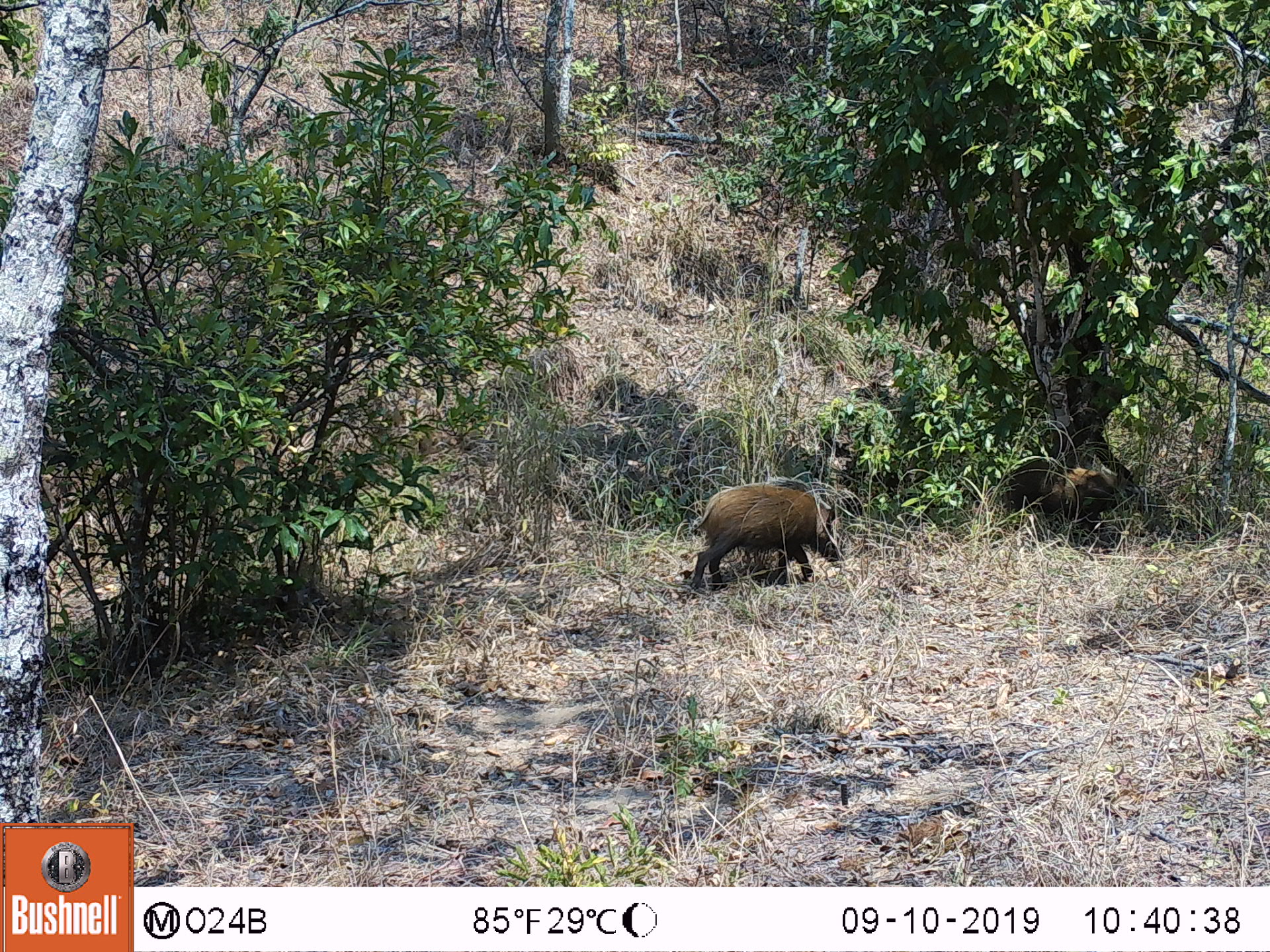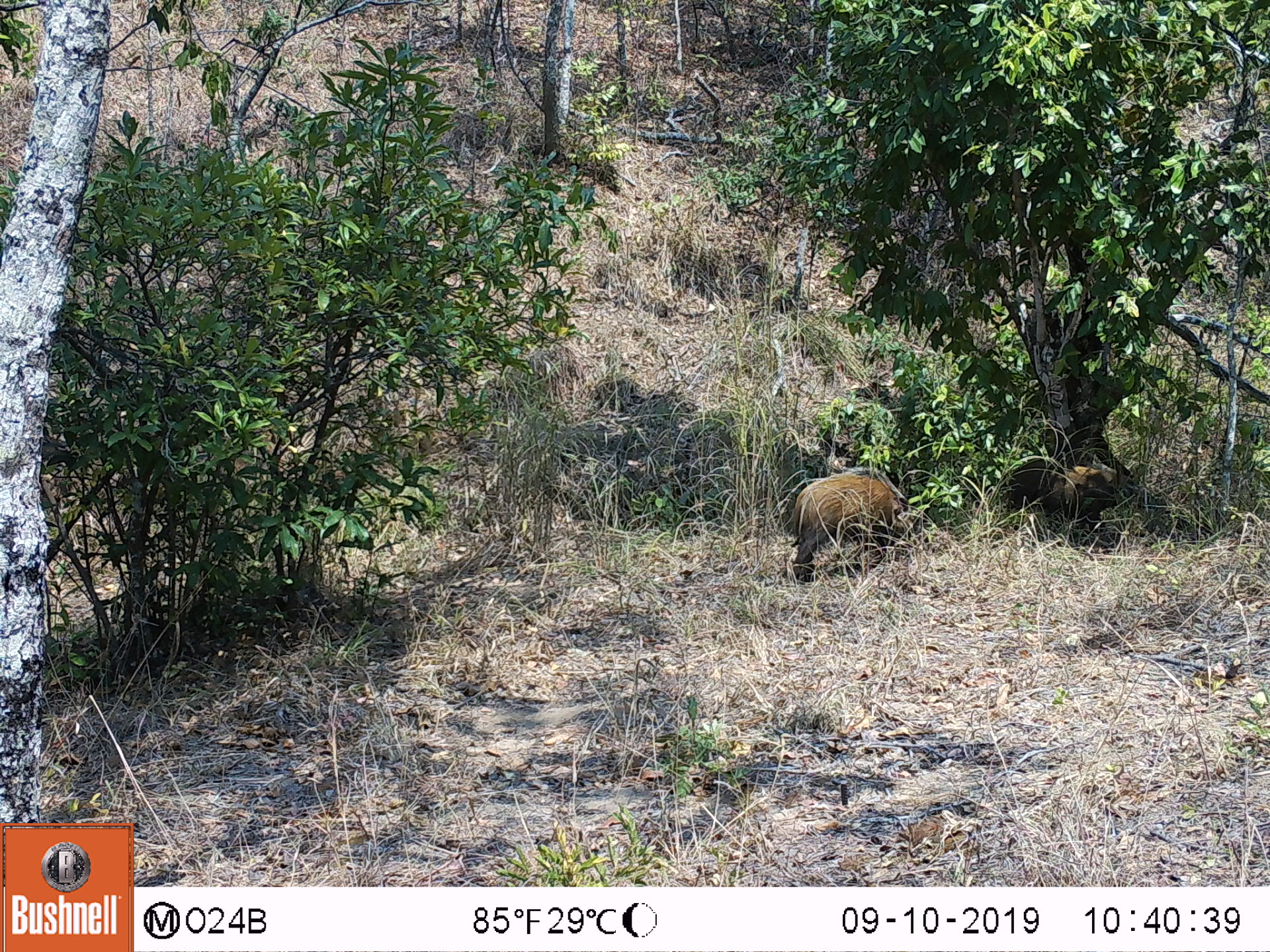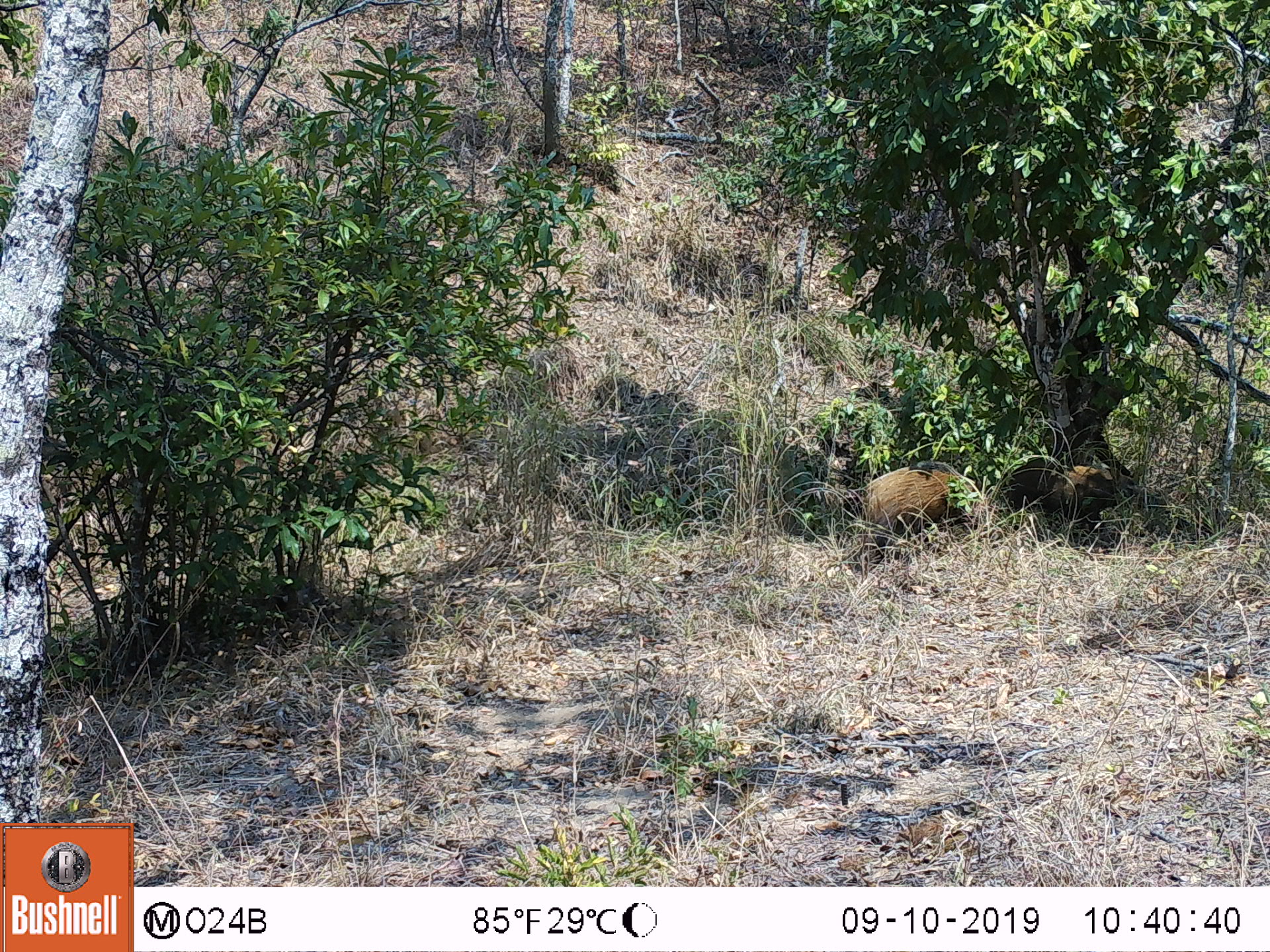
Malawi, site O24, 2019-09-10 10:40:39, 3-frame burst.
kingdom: Animalia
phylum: Chordata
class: Mammalia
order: Artiodactyla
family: Suidae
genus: Potamochoerus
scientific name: Potamochoerus larvatus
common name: bushpig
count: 1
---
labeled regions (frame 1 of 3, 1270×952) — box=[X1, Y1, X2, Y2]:
bushpig: box=[684, 471, 842, 588]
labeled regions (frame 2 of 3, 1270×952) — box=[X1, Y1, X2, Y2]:
bushpig: box=[777, 466, 929, 577]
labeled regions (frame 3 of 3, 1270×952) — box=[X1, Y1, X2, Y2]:
bushpig: box=[848, 463, 990, 562]